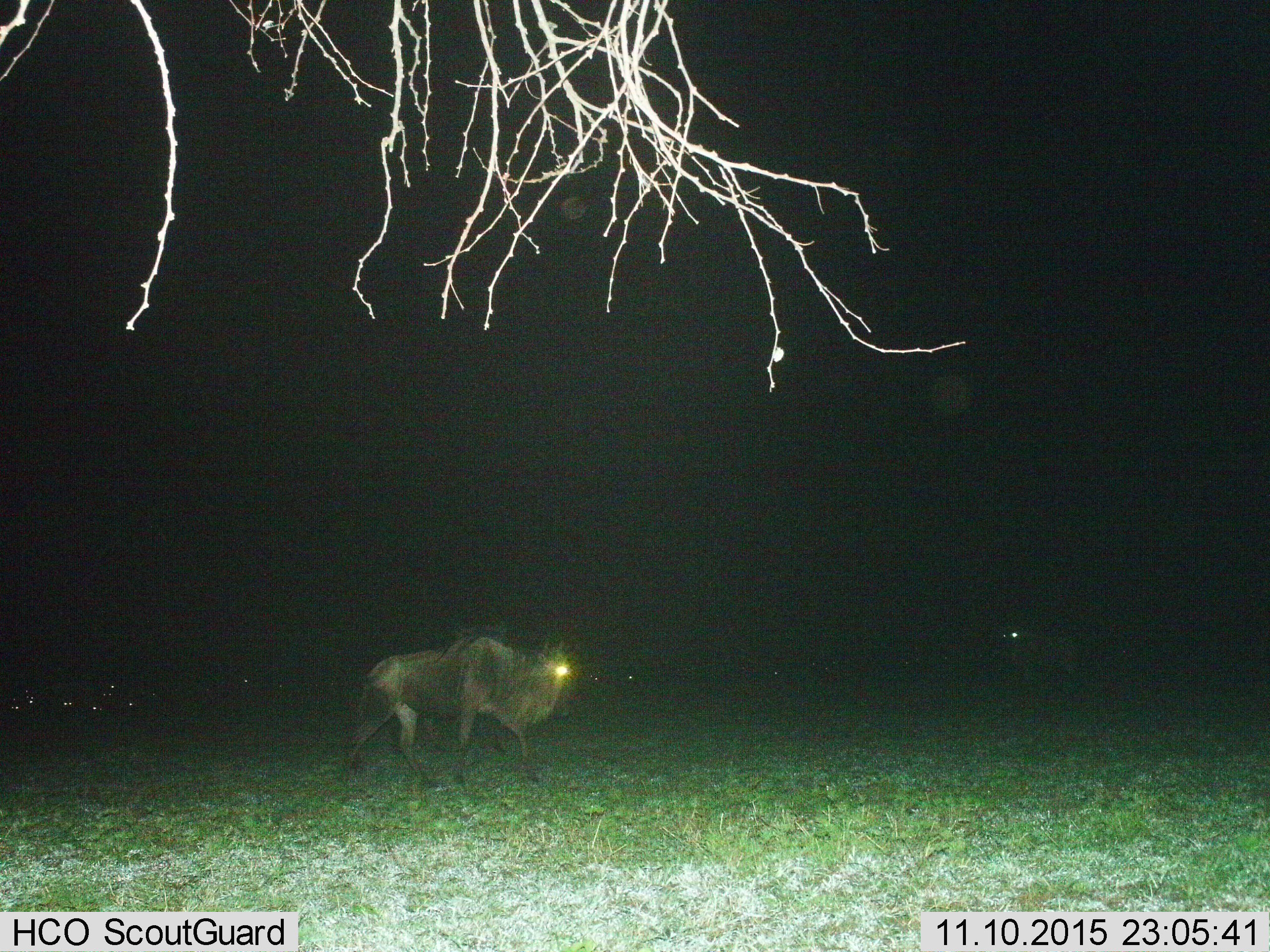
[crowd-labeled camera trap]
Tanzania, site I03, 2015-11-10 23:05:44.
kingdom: Animalia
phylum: Chordata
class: Mammalia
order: Artiodactyla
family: Bovidae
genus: Connochaetes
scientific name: Connochaetes taurinus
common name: blue wildebeest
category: wildebeest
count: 1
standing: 40%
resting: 0%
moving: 70%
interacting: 0%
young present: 0%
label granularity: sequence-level